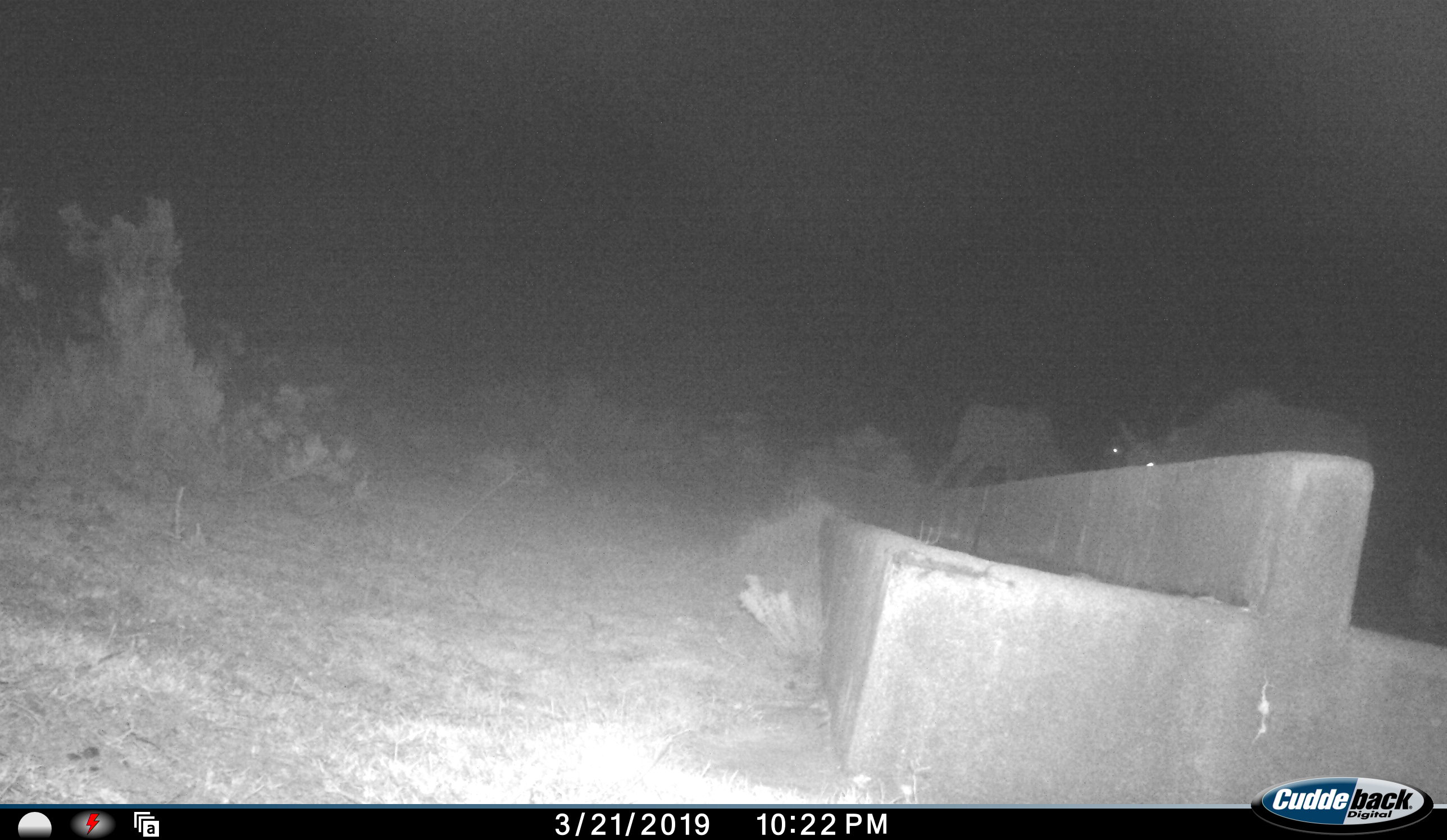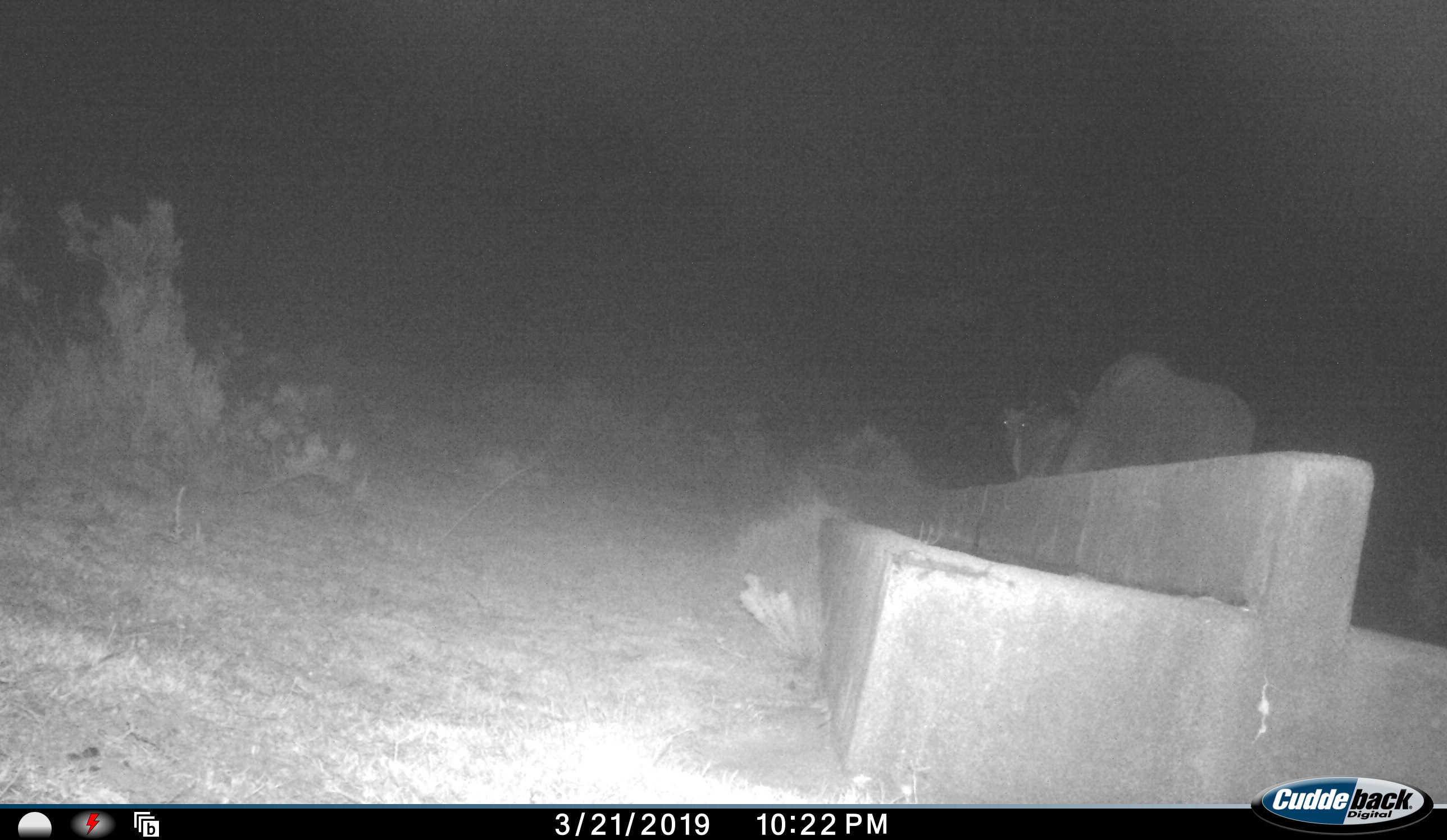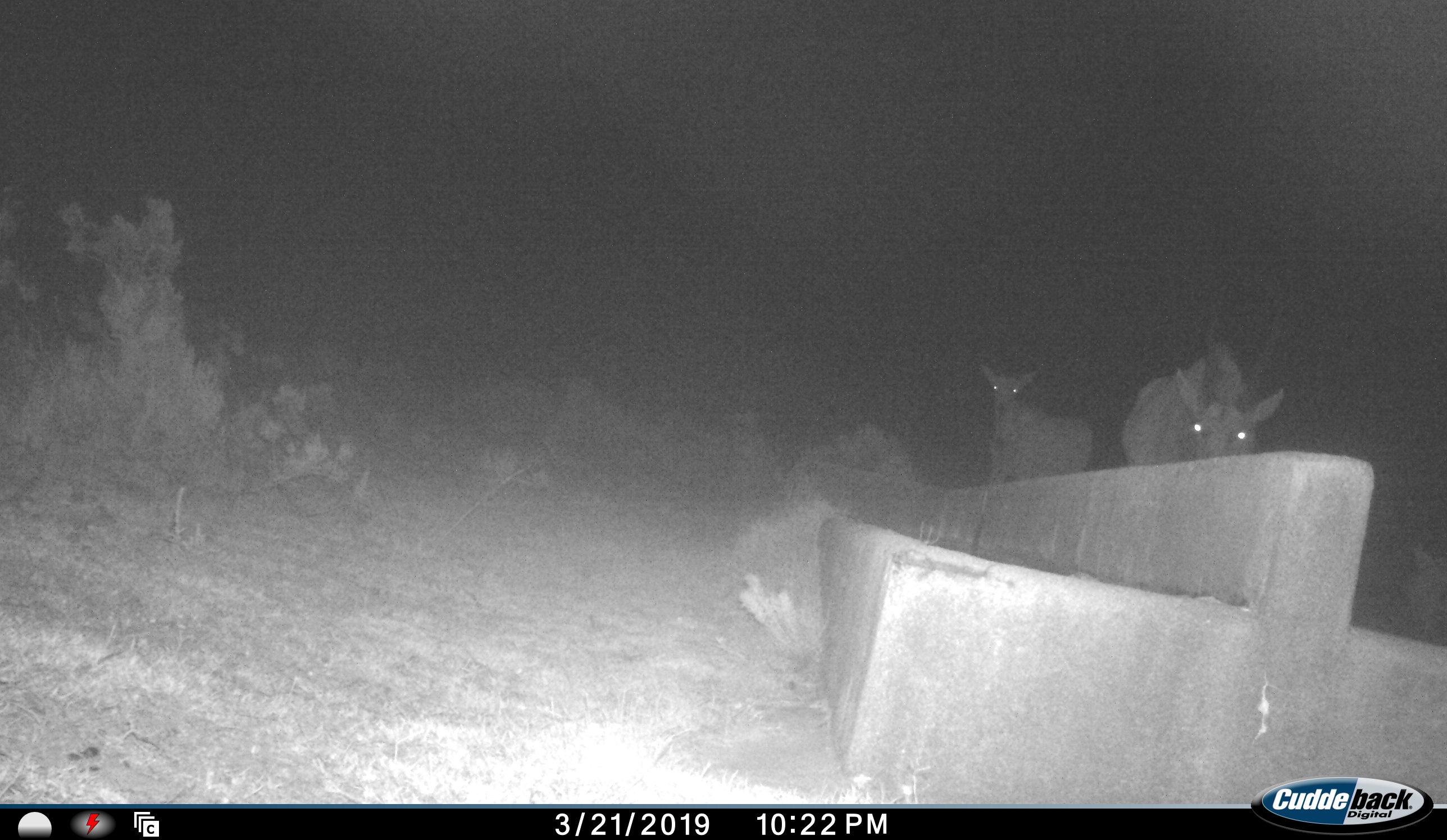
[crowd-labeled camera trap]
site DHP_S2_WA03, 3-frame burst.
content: unidentified animal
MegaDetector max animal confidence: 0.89